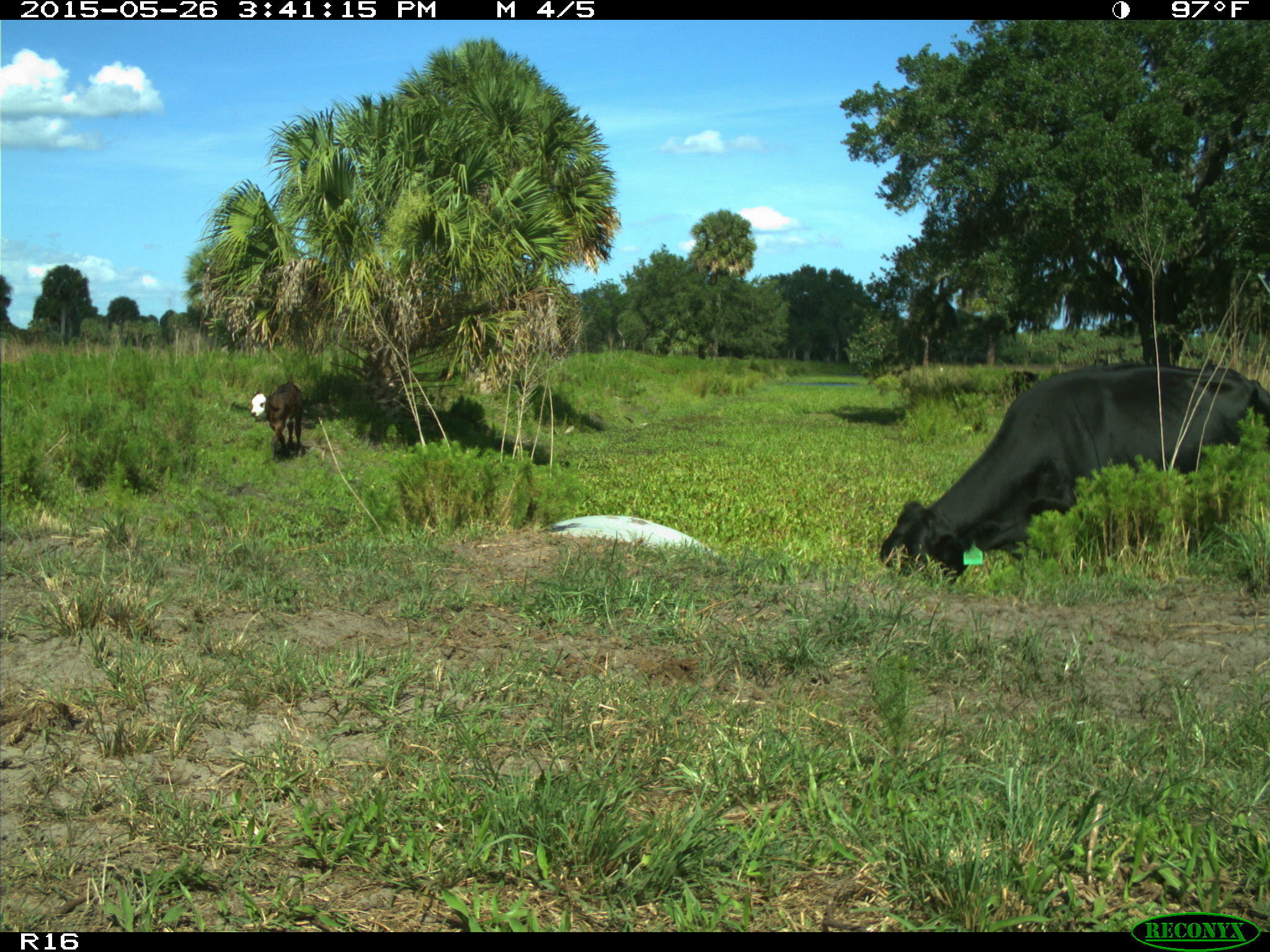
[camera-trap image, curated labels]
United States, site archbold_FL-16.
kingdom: Animalia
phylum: Chordata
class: Mammalia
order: Artiodactyla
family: Bovidae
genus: Bos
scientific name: Bos taurus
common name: domestic cow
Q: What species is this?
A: Bos taurus (domestic cow).